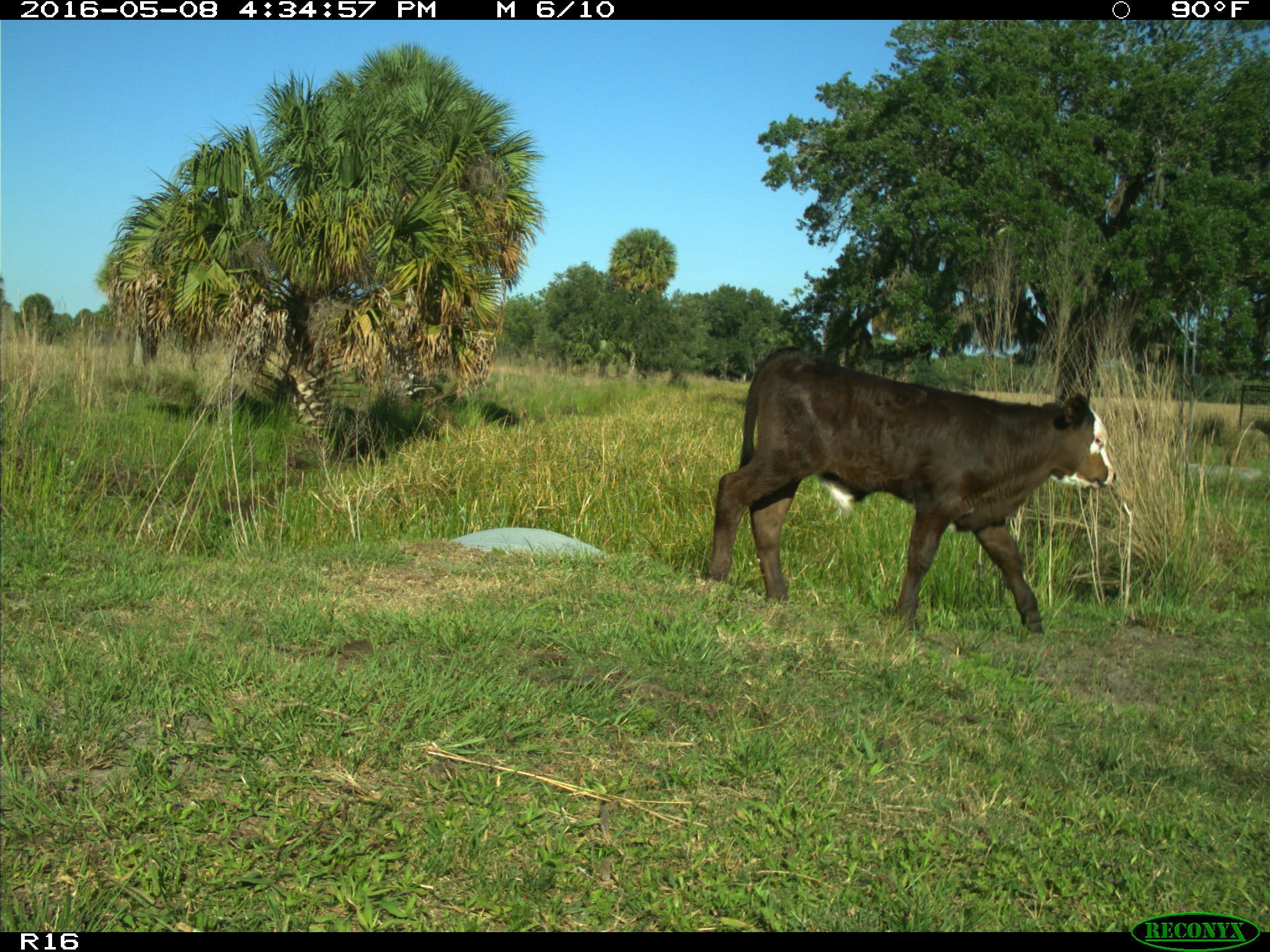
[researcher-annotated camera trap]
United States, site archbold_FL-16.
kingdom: Animalia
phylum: Chordata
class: Mammalia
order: Artiodactyla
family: Bovidae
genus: Bos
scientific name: Bos taurus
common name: domestic cow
Bos taurus (domestic cow).